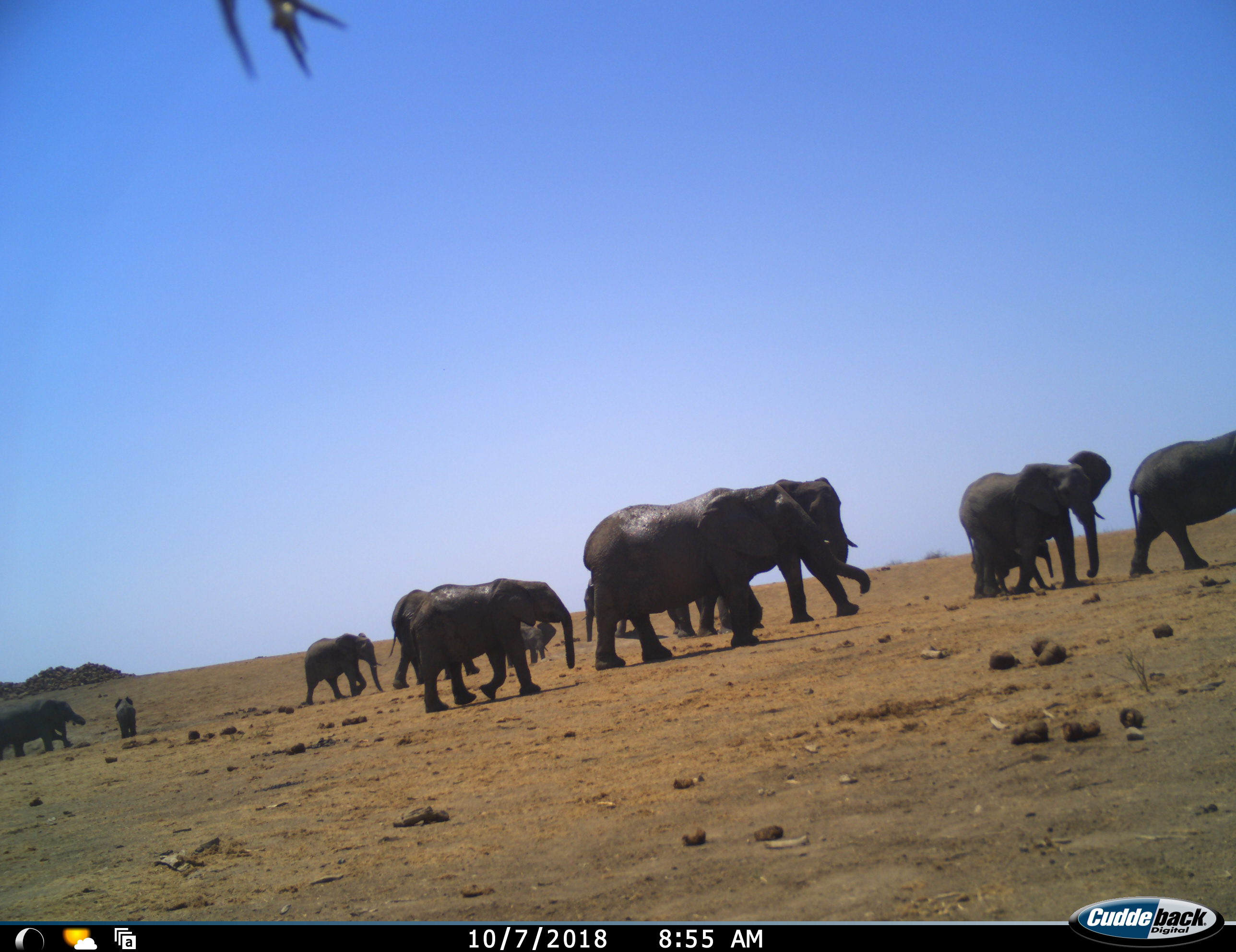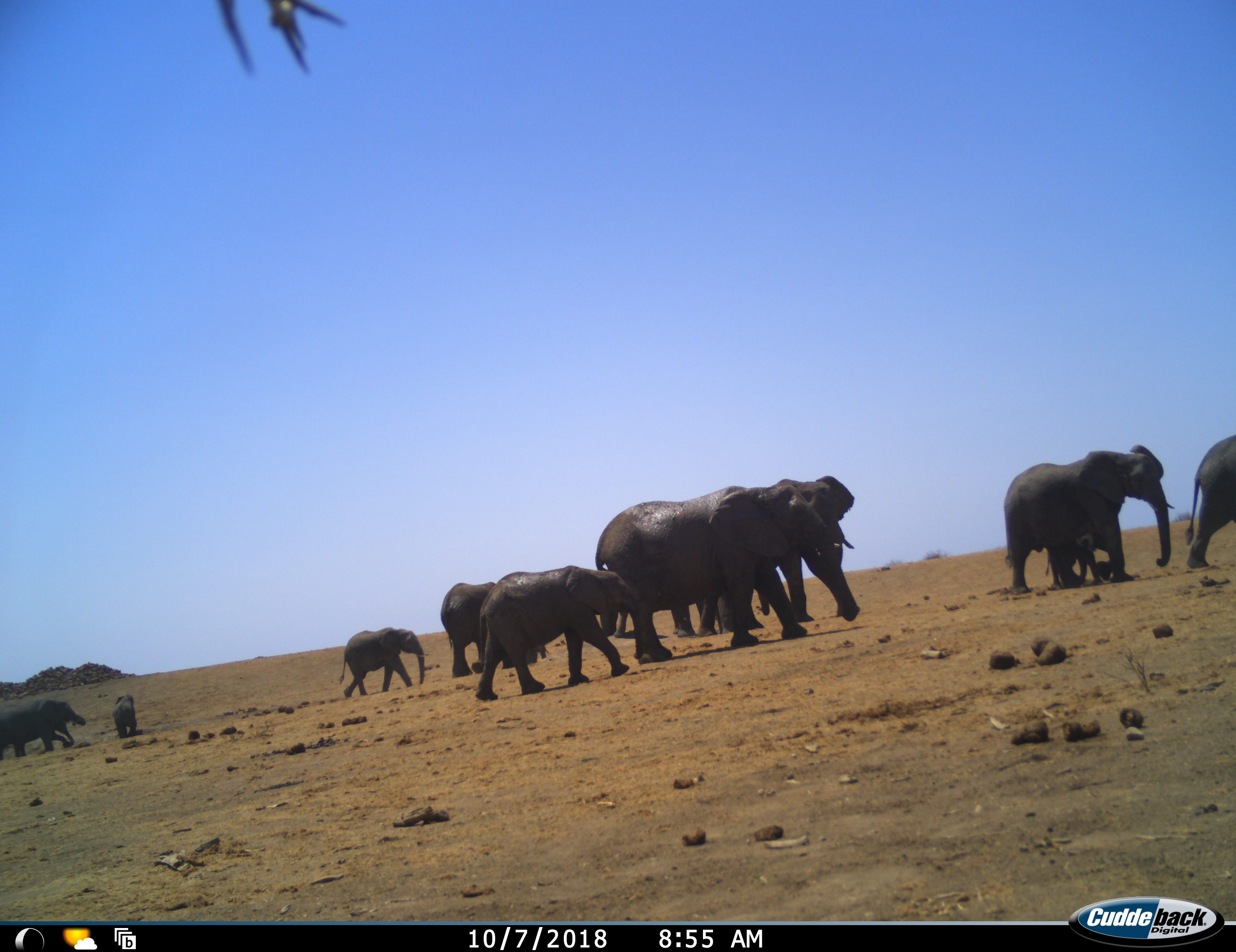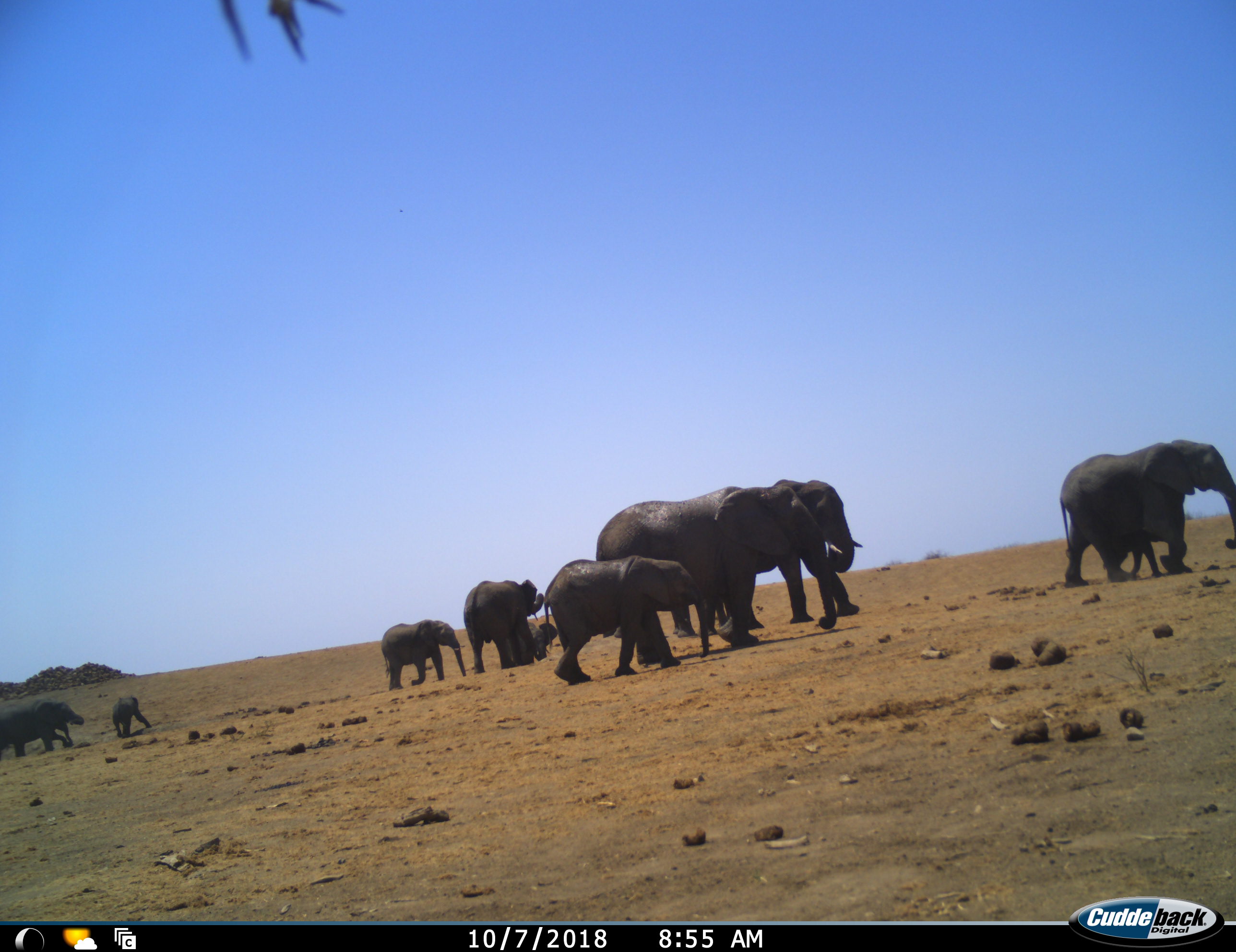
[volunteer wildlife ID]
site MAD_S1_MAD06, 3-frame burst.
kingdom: Animalia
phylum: Chordata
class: Mammalia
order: Proboscidea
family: Elephantidae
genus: Loxodonta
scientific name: Loxodonta africana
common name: african bush elephant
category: elephant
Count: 11-50.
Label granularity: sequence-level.